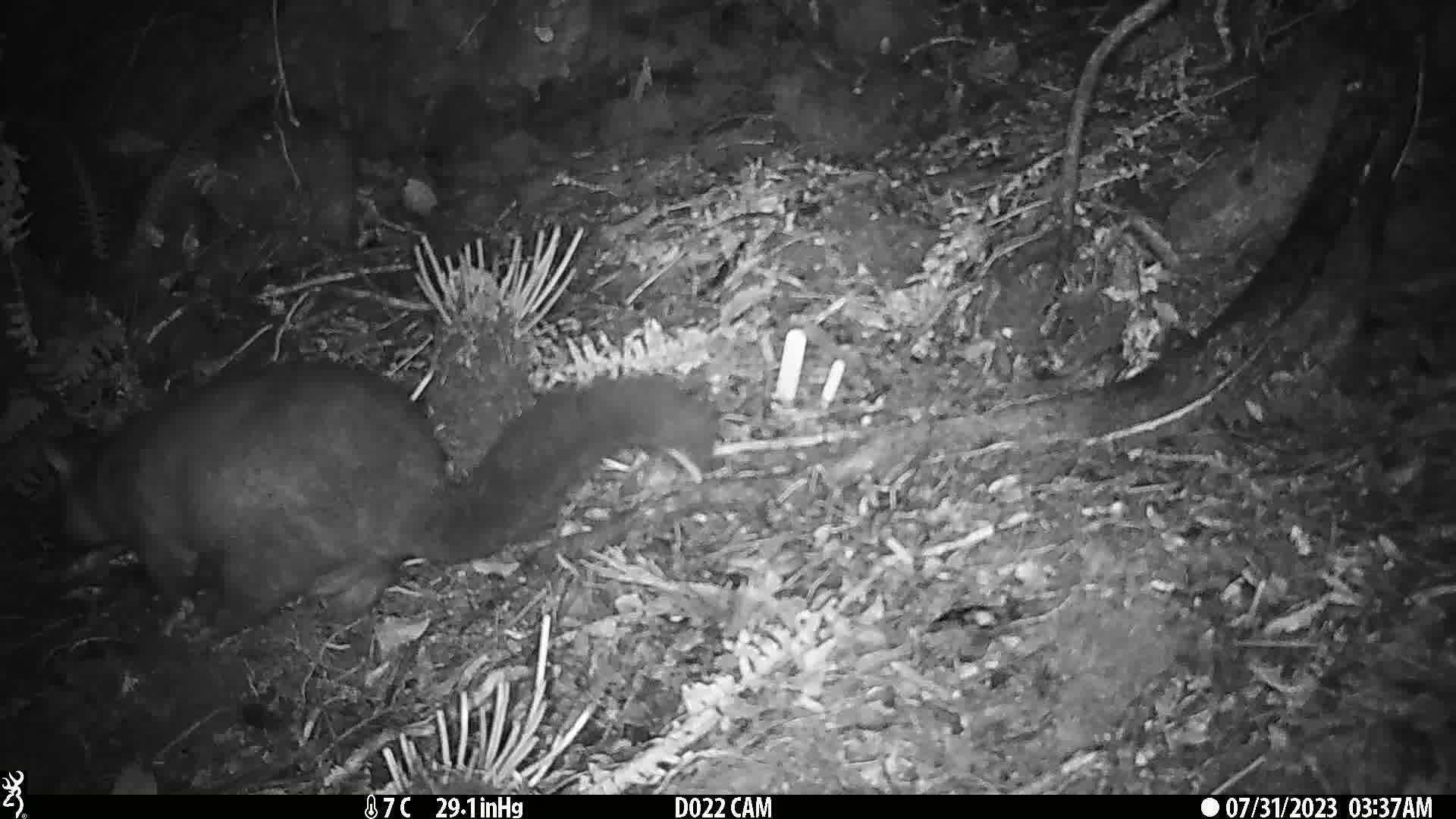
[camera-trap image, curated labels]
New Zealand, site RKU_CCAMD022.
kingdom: Animalia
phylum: Chordata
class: Mammalia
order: Diprotodontia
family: Phalangeridae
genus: Trichosurus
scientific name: Trichosurus vulpecula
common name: common brushtail possum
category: possum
Possum (common brushtail possum) (Trichosurus vulpecula).